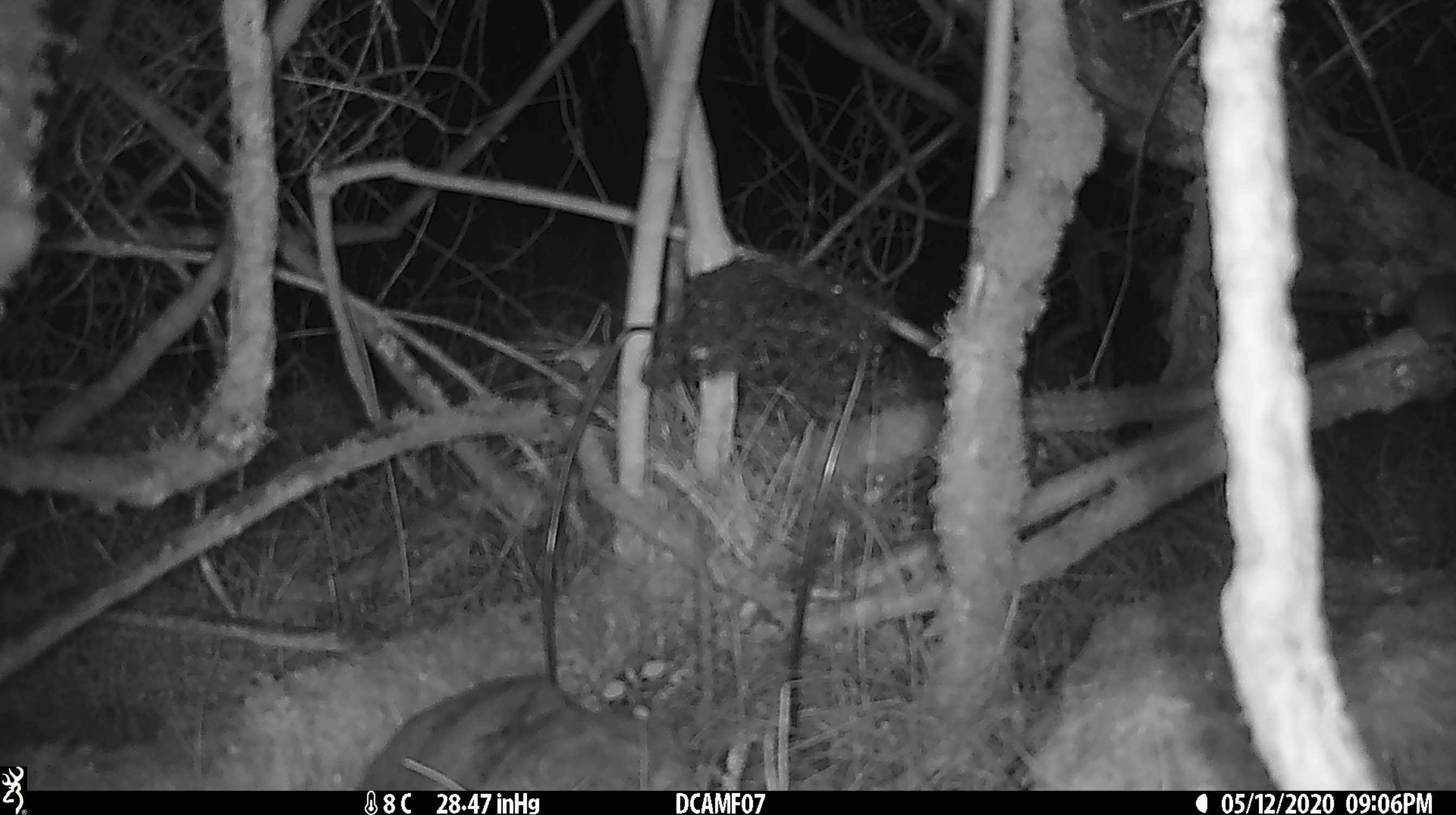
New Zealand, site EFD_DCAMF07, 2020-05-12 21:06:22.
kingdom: Animalia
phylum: Chordata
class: Mammalia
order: Rodentia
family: Muridae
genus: Mus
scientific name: Mus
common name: mouse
Mouse (Mus).